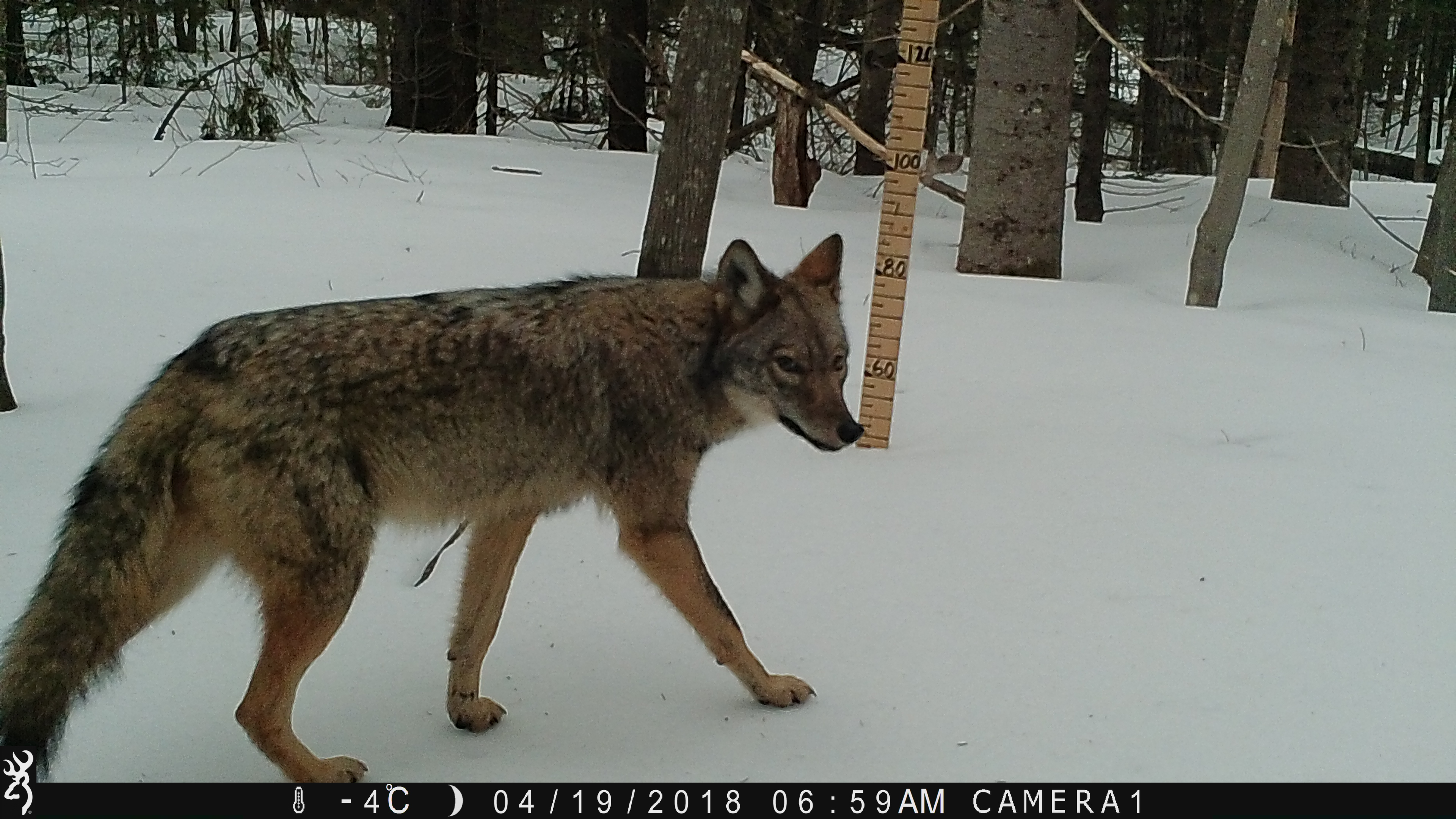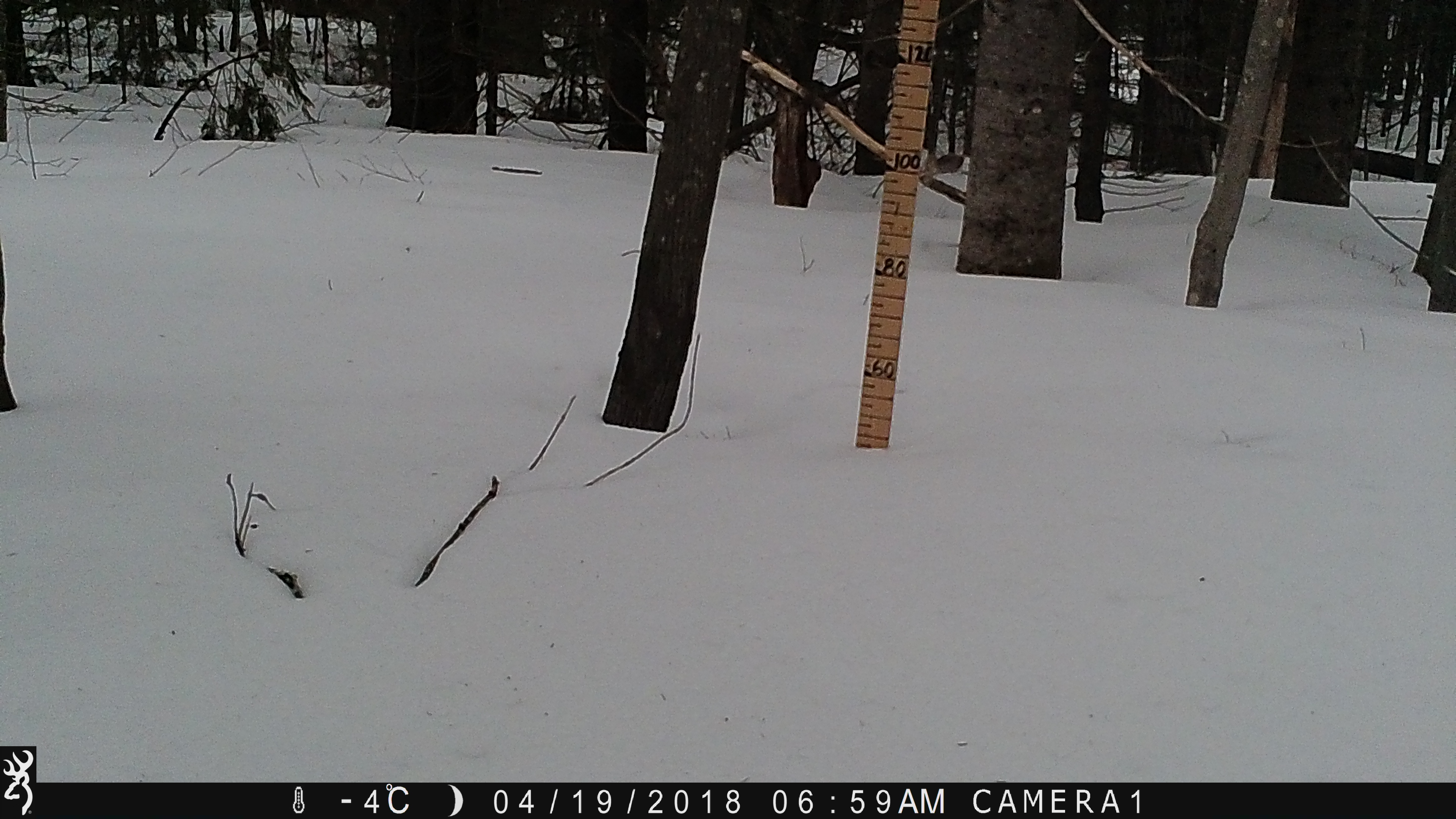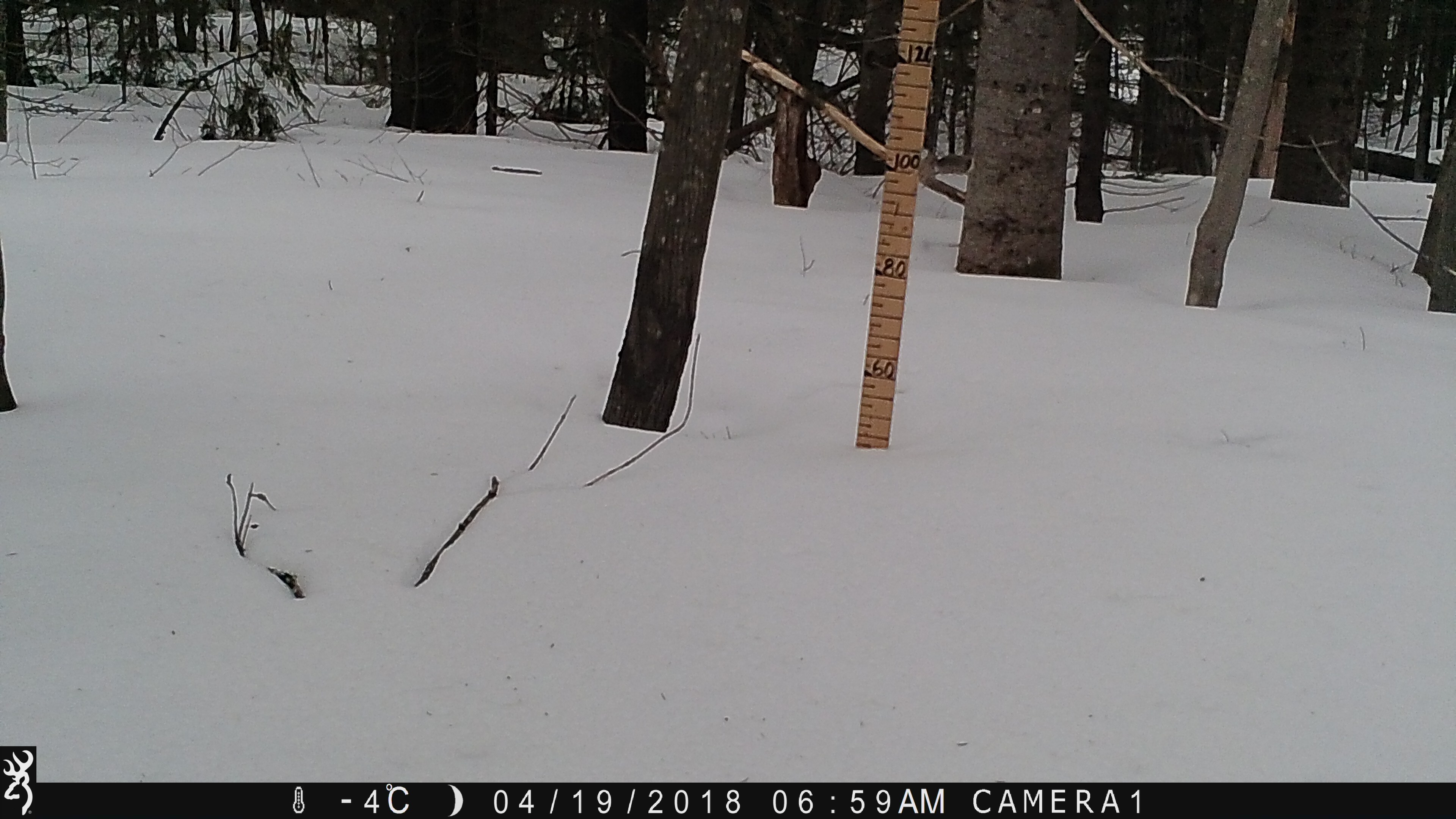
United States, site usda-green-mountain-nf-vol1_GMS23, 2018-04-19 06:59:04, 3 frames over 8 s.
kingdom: Animalia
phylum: Chordata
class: Mammalia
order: Carnivora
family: Canidae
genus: Canis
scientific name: Canis latrans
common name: coyote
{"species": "coyote (Canis latrans)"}